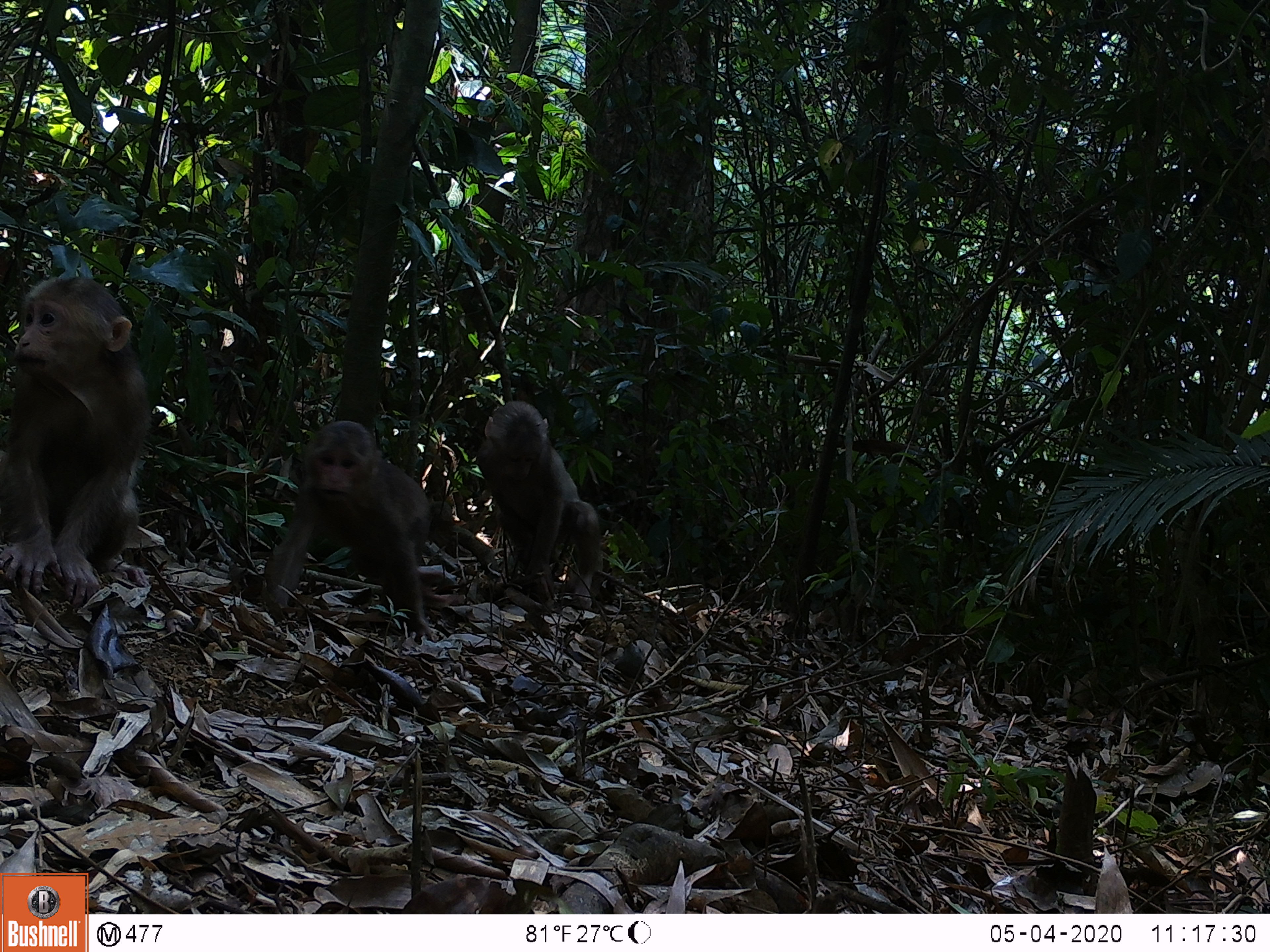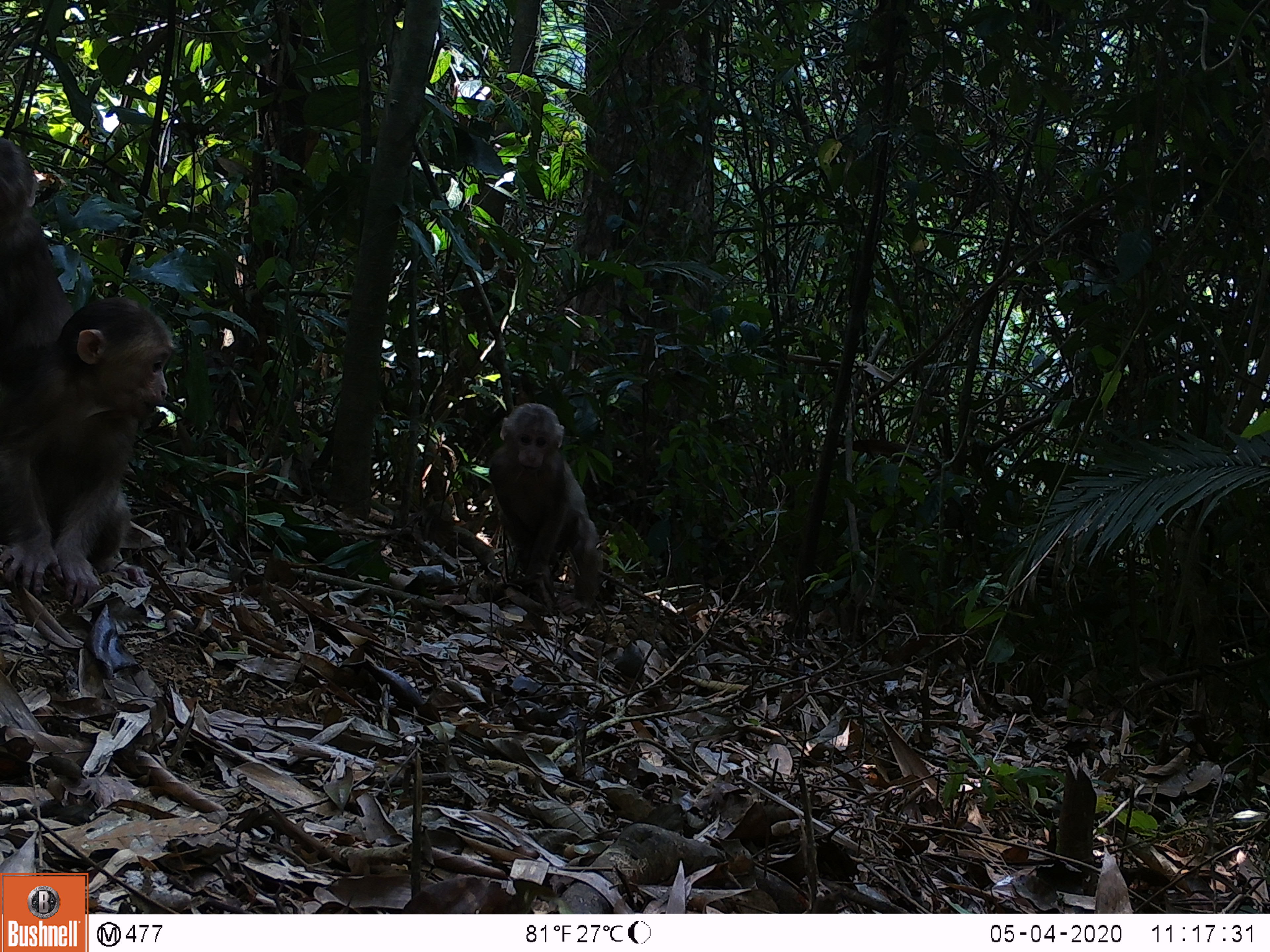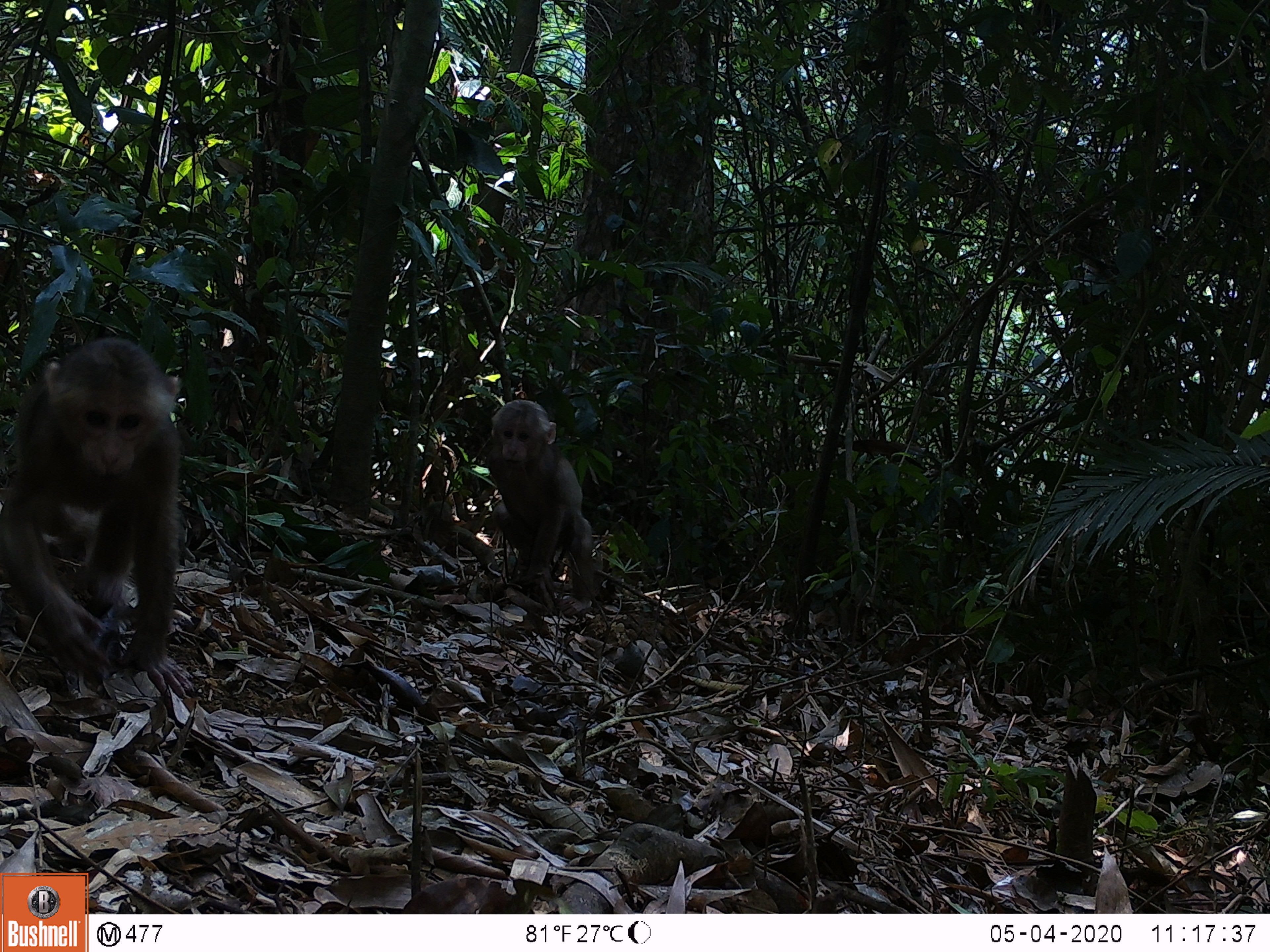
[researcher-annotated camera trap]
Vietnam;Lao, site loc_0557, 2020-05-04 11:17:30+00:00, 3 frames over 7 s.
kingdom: Animalia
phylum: Chordata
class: Mammalia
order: Primates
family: Cercopithecidae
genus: Macaca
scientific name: Macaca arctoides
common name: stump-tailed macaque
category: stump tailed macaque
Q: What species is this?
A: Stump tailed macaque (stump-tailed macaque) (Macaca arctoides).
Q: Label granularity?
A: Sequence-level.